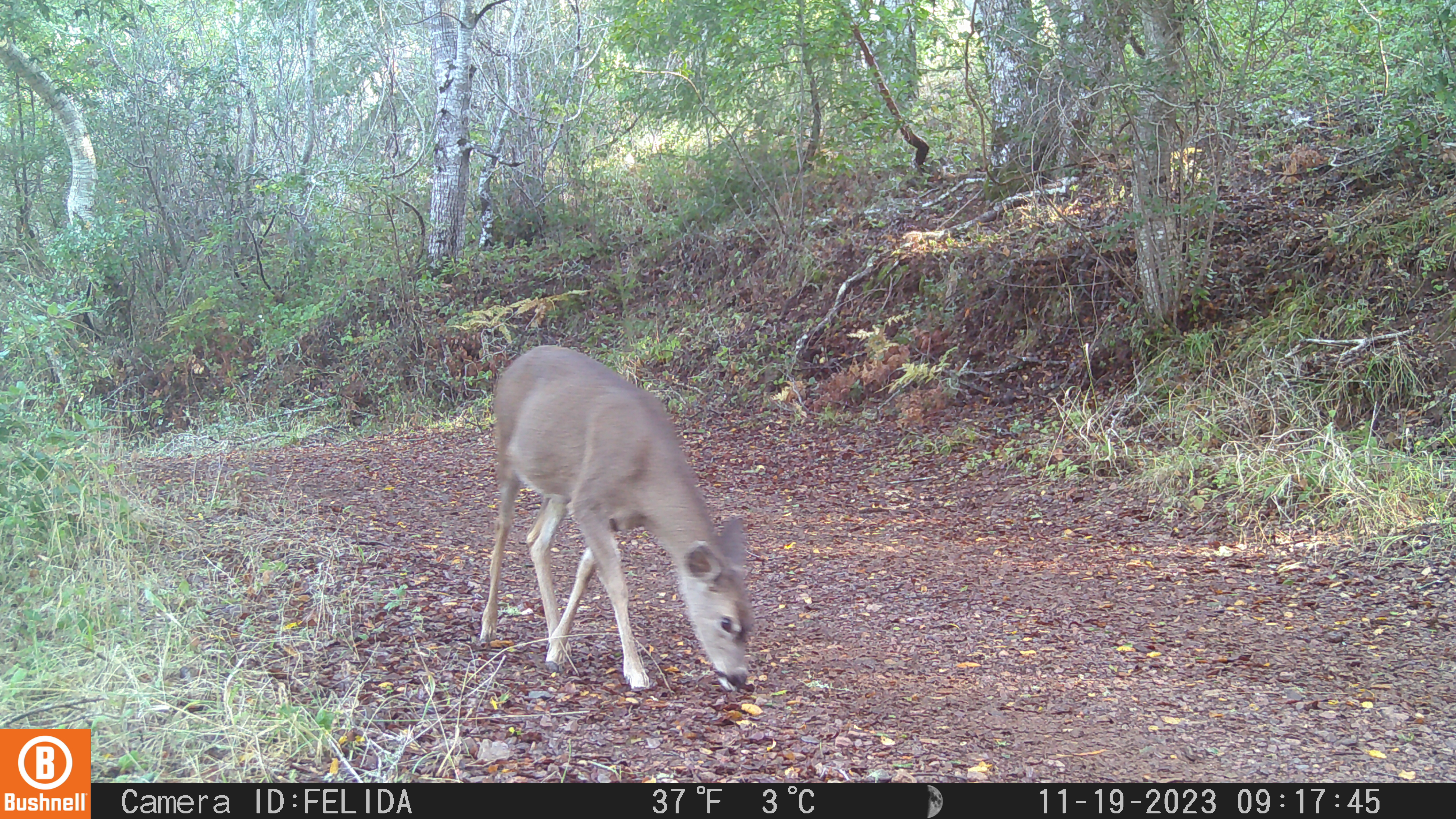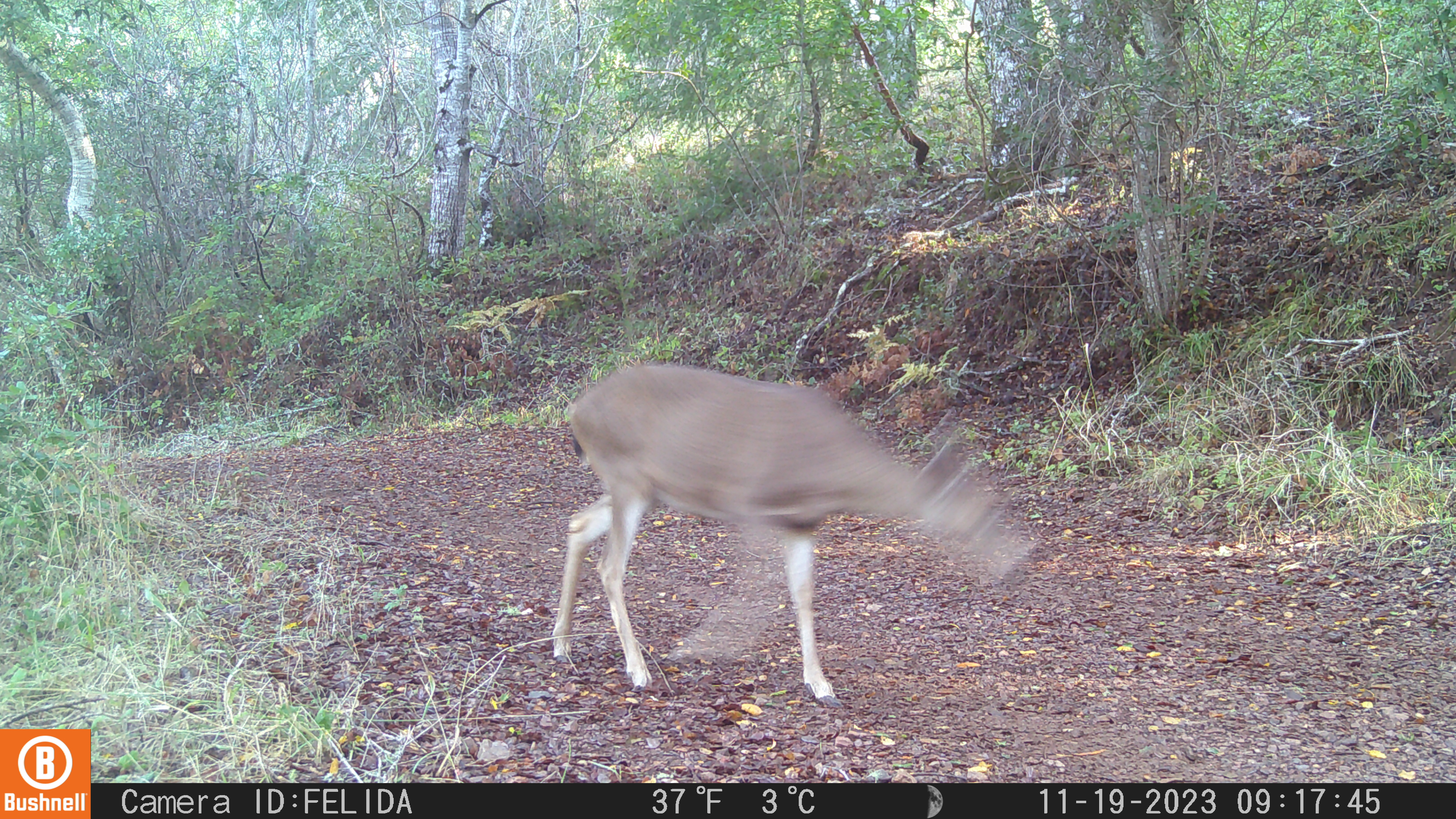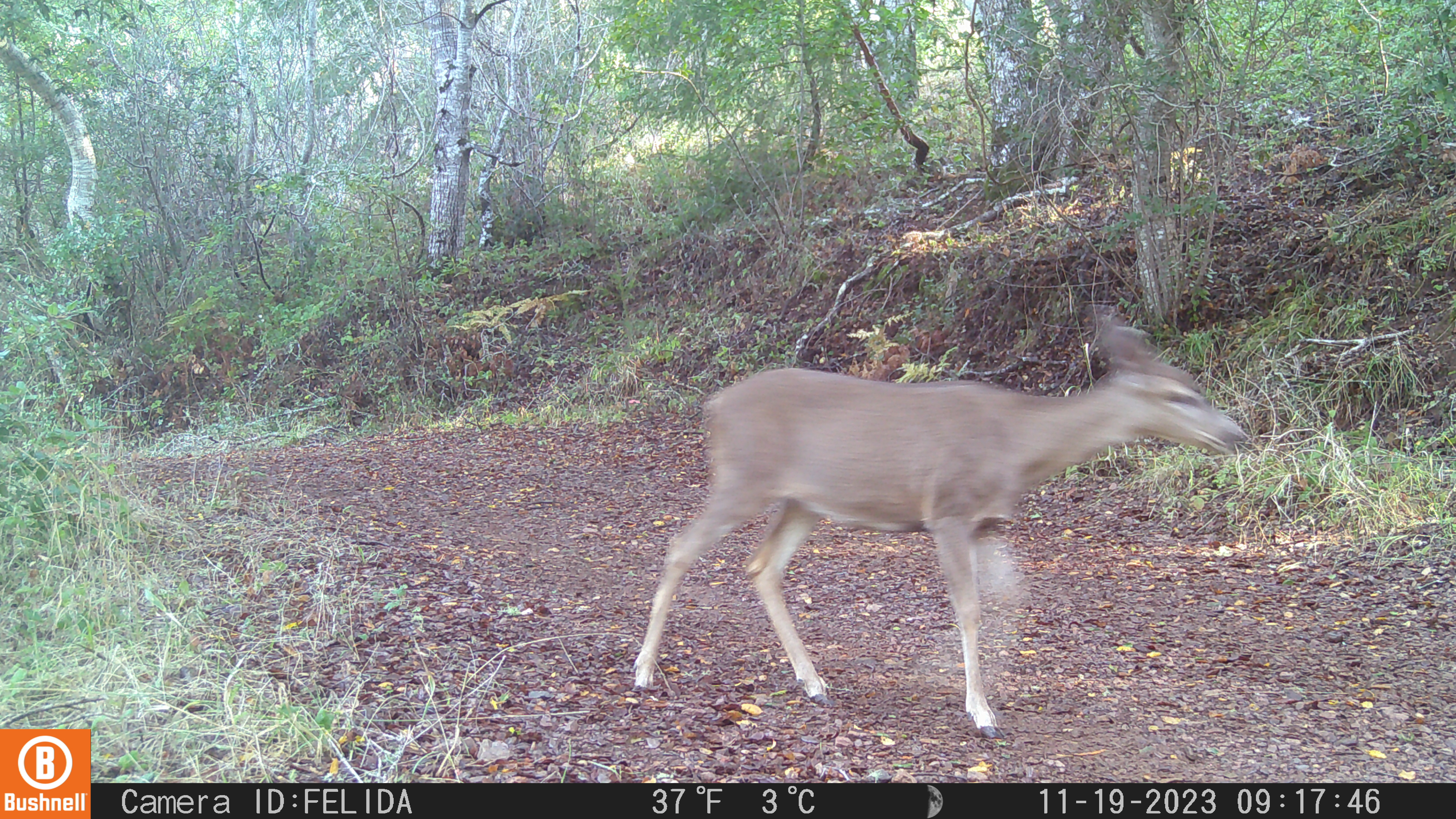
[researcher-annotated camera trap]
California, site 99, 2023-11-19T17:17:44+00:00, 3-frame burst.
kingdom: Animalia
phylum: Chordata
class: Mammalia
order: Artiodactyla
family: Cervidae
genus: Odocoileus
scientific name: Odocoileus hemionus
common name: mule deer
Mule deer (Odocoileus hemionus).